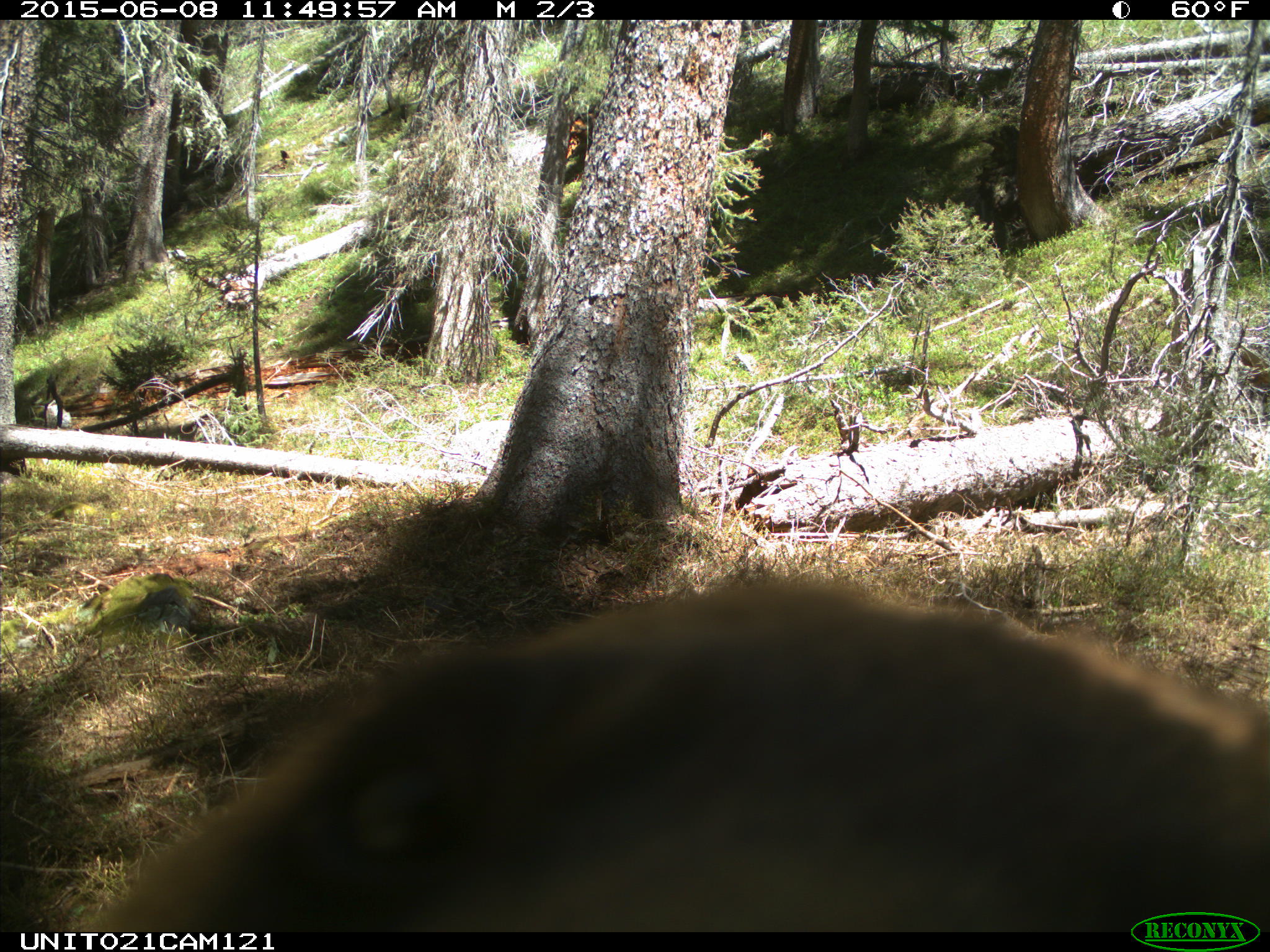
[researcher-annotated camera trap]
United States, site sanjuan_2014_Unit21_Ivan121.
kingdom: Animalia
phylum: Chordata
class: Mammalia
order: Carnivora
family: Ursidae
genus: Ursus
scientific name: Ursus americanus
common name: american black bear